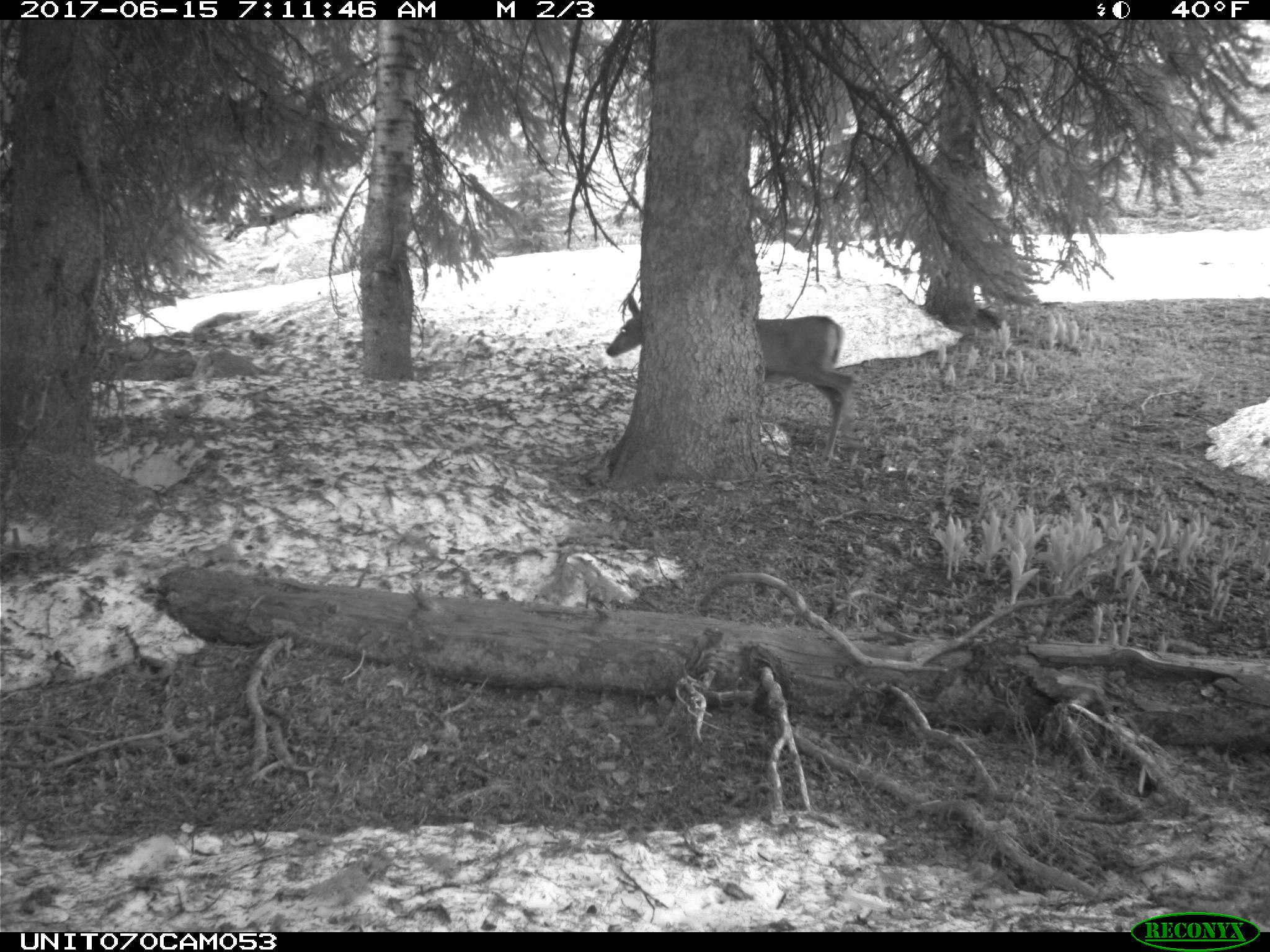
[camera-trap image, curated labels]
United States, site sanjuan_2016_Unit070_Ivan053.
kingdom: Animalia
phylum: Chordata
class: Mammalia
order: Artiodactyla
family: Cervidae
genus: Odocoileus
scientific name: Odocoileus hemionus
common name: mule deer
Odocoileus hemionus (mule deer).